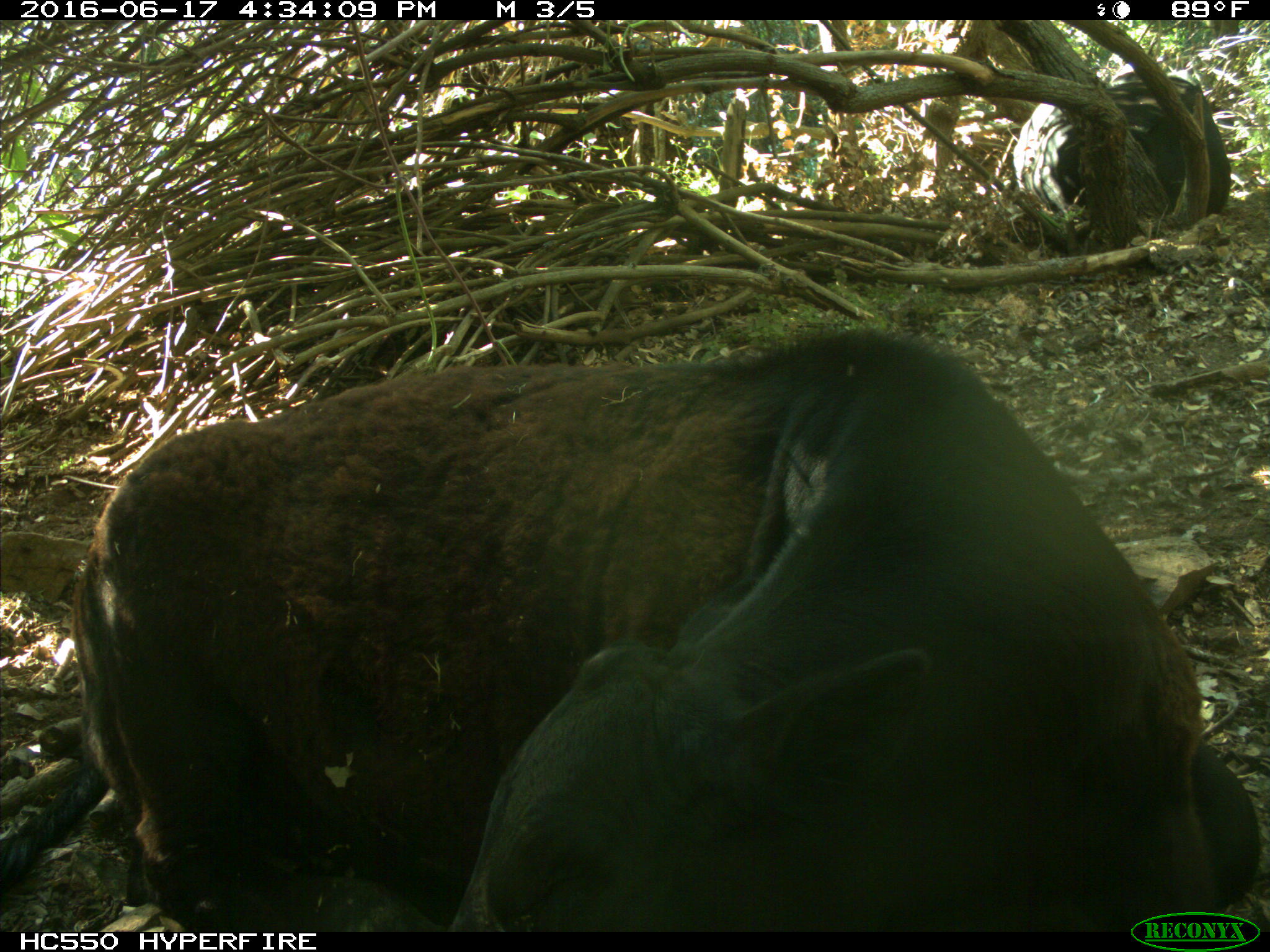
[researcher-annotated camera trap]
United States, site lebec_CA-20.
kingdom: Animalia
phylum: Chordata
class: Mammalia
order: Artiodactyla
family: Bovidae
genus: Bos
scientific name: Bos taurus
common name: domestic cow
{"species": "Bos taurus (domestic cow)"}